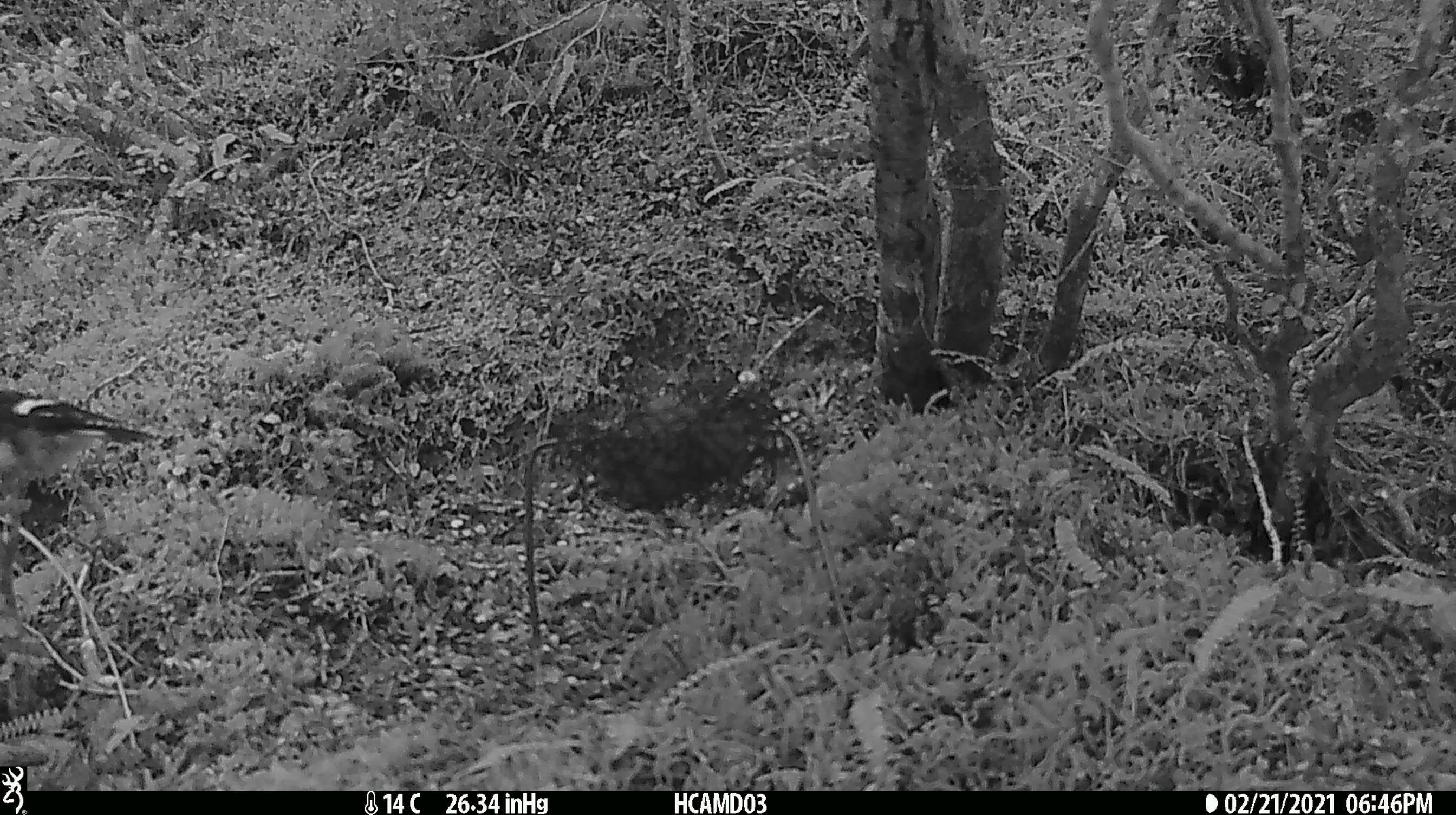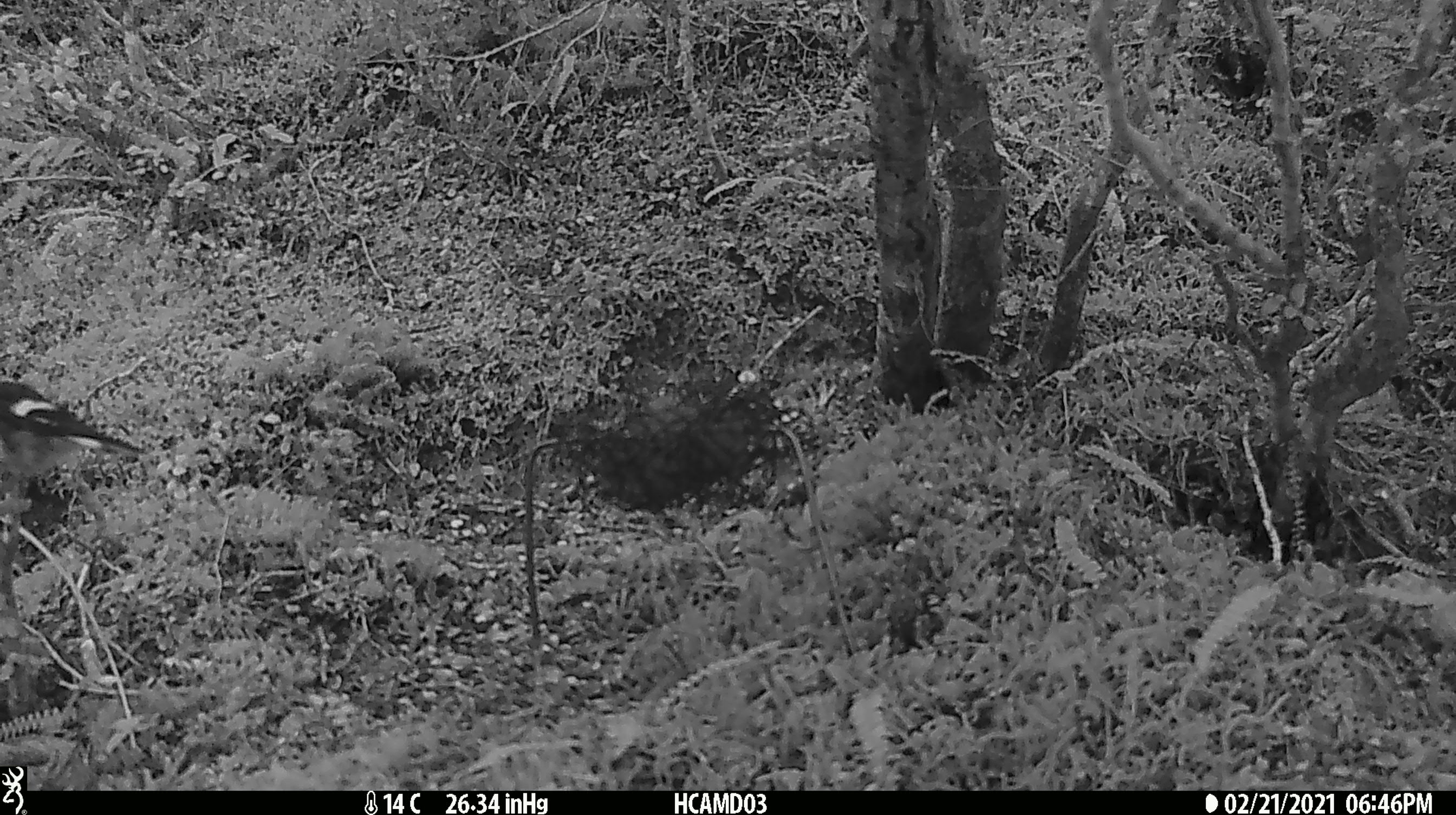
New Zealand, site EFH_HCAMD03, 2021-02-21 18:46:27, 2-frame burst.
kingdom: Animalia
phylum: Chordata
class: Aves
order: Passeriformes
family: Petroicidae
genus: Petroica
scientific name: Petroica macrocephala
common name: tomtit